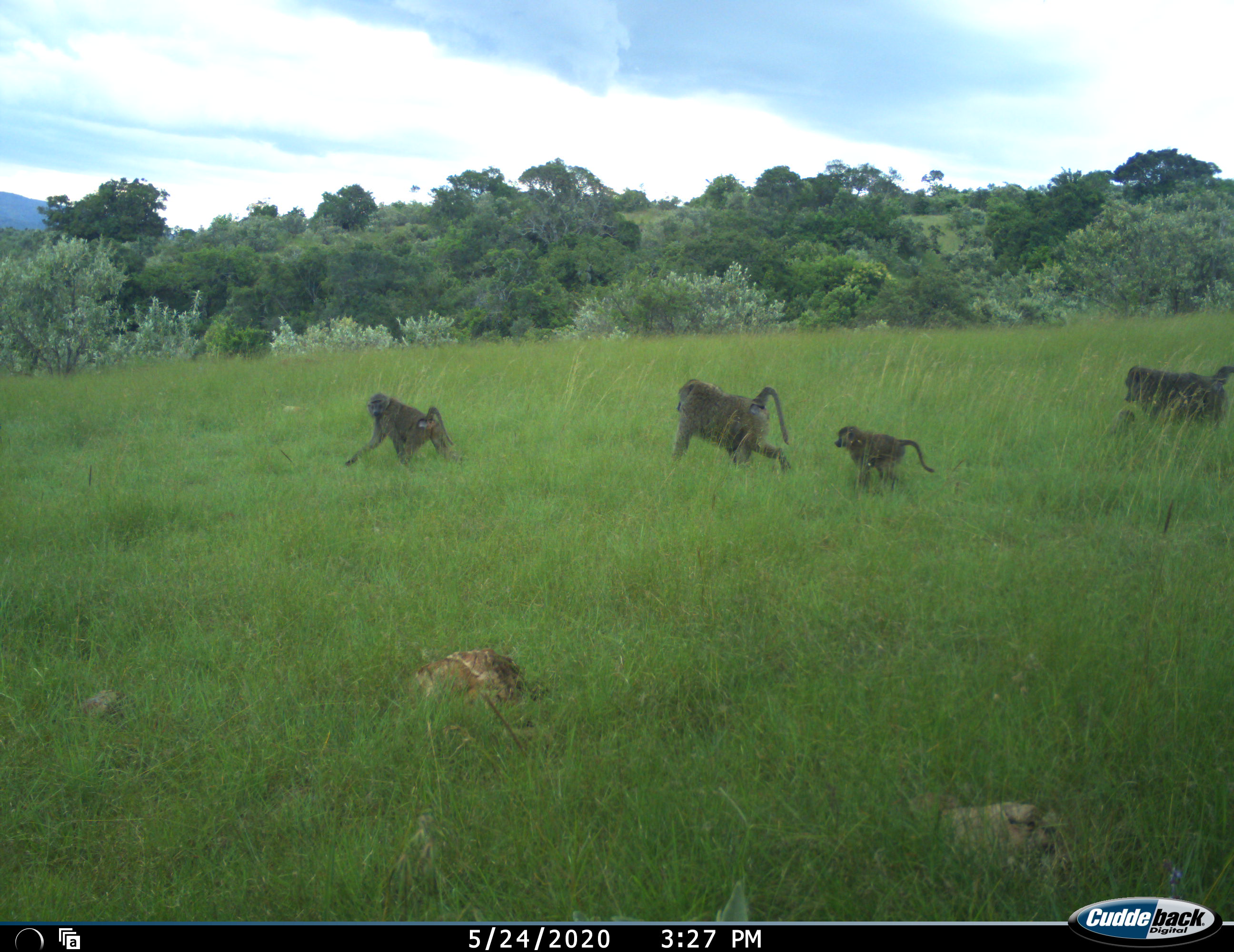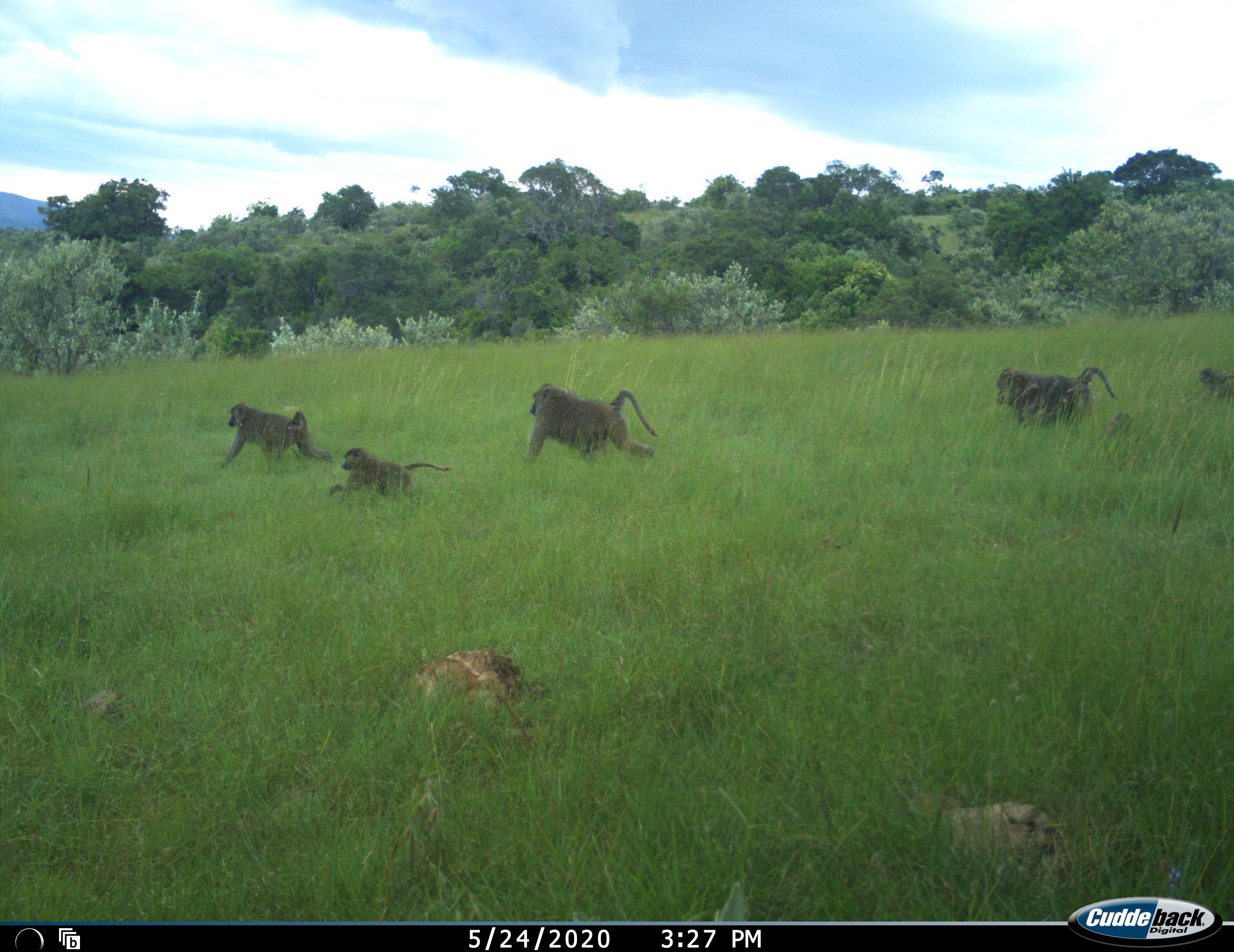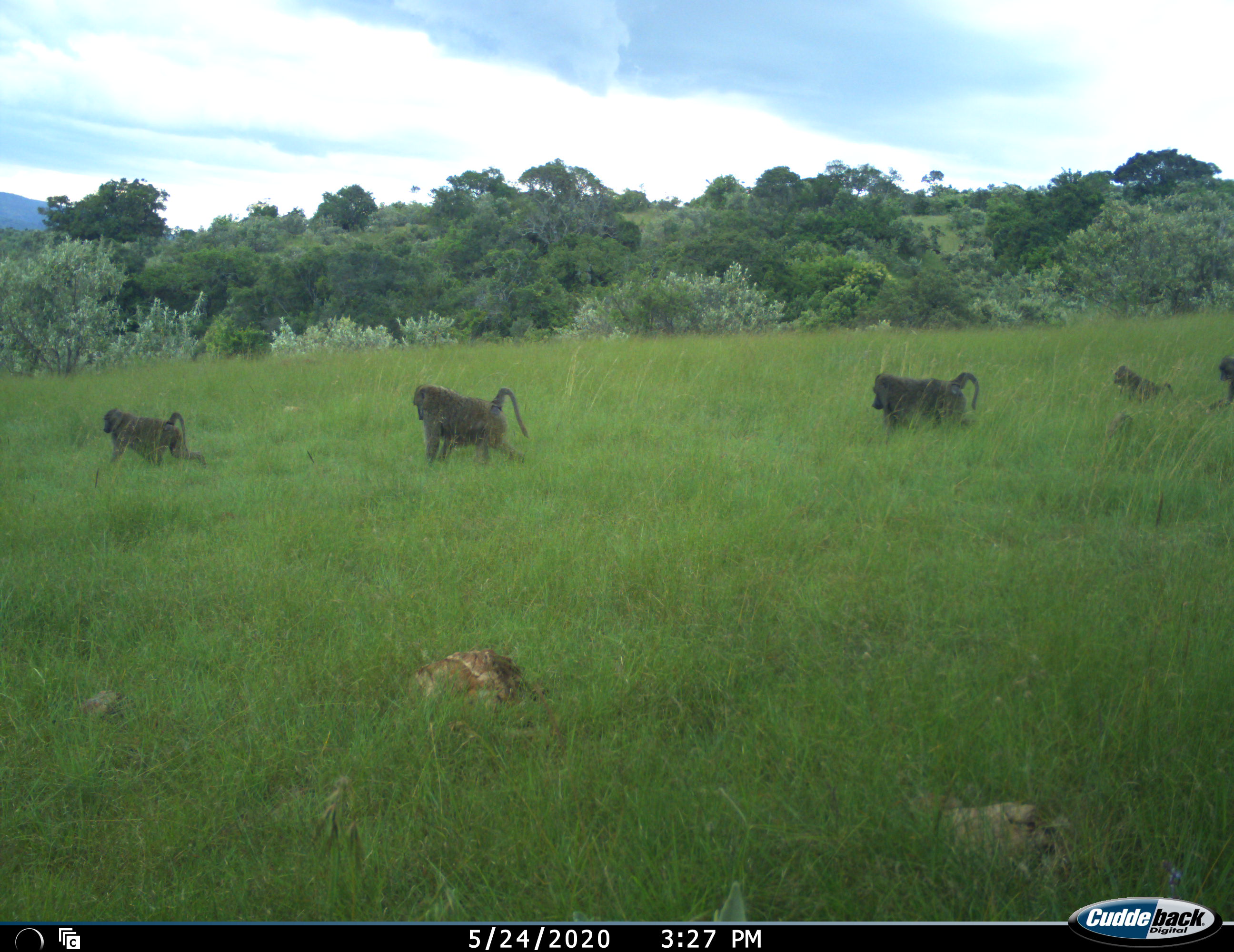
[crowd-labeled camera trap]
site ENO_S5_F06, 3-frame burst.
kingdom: Animalia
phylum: Chordata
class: Mammalia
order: Primates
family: Cercopithecidae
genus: Papio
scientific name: Papio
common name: baboon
Baboon (Papio), count 6. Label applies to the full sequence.